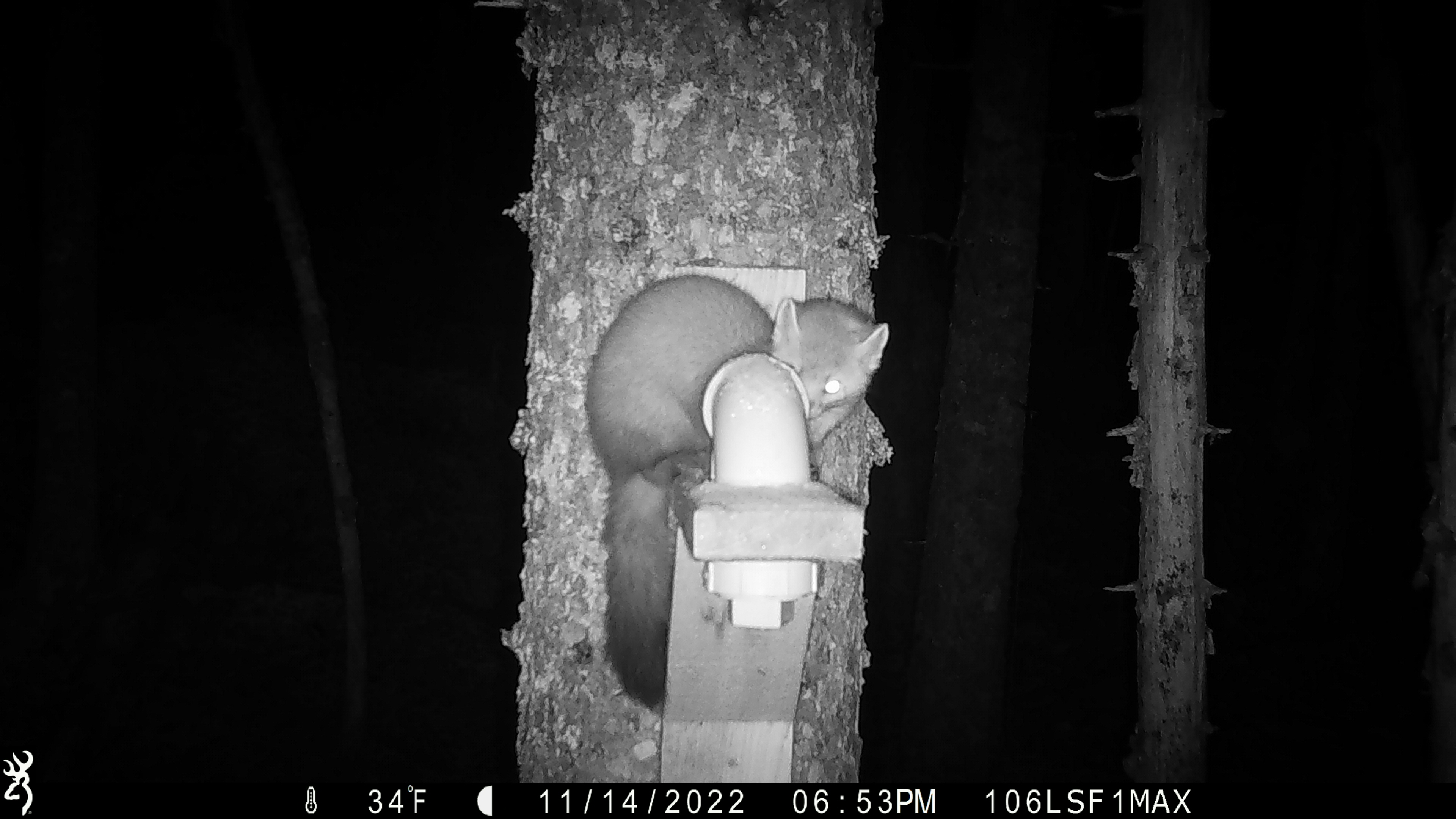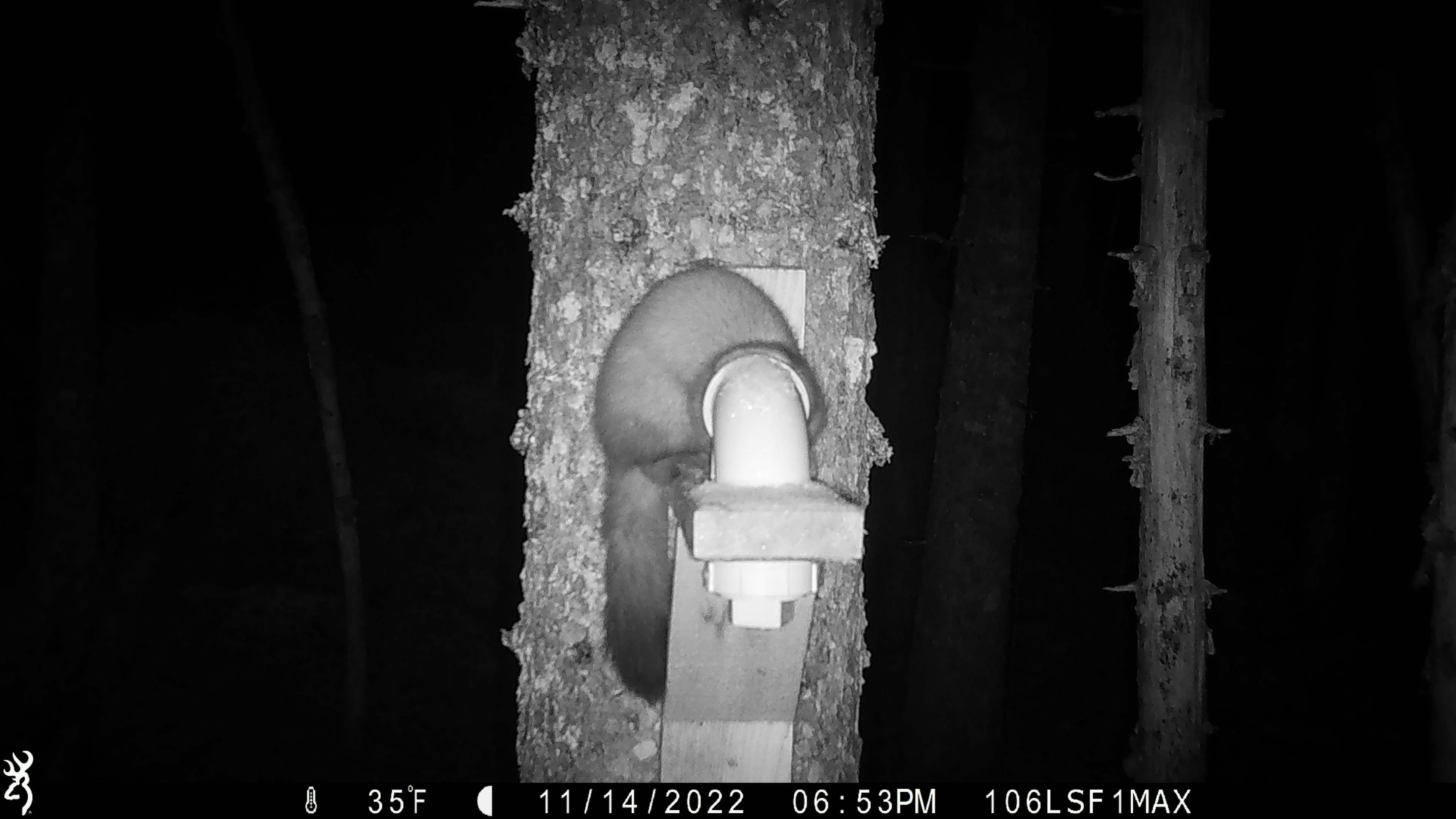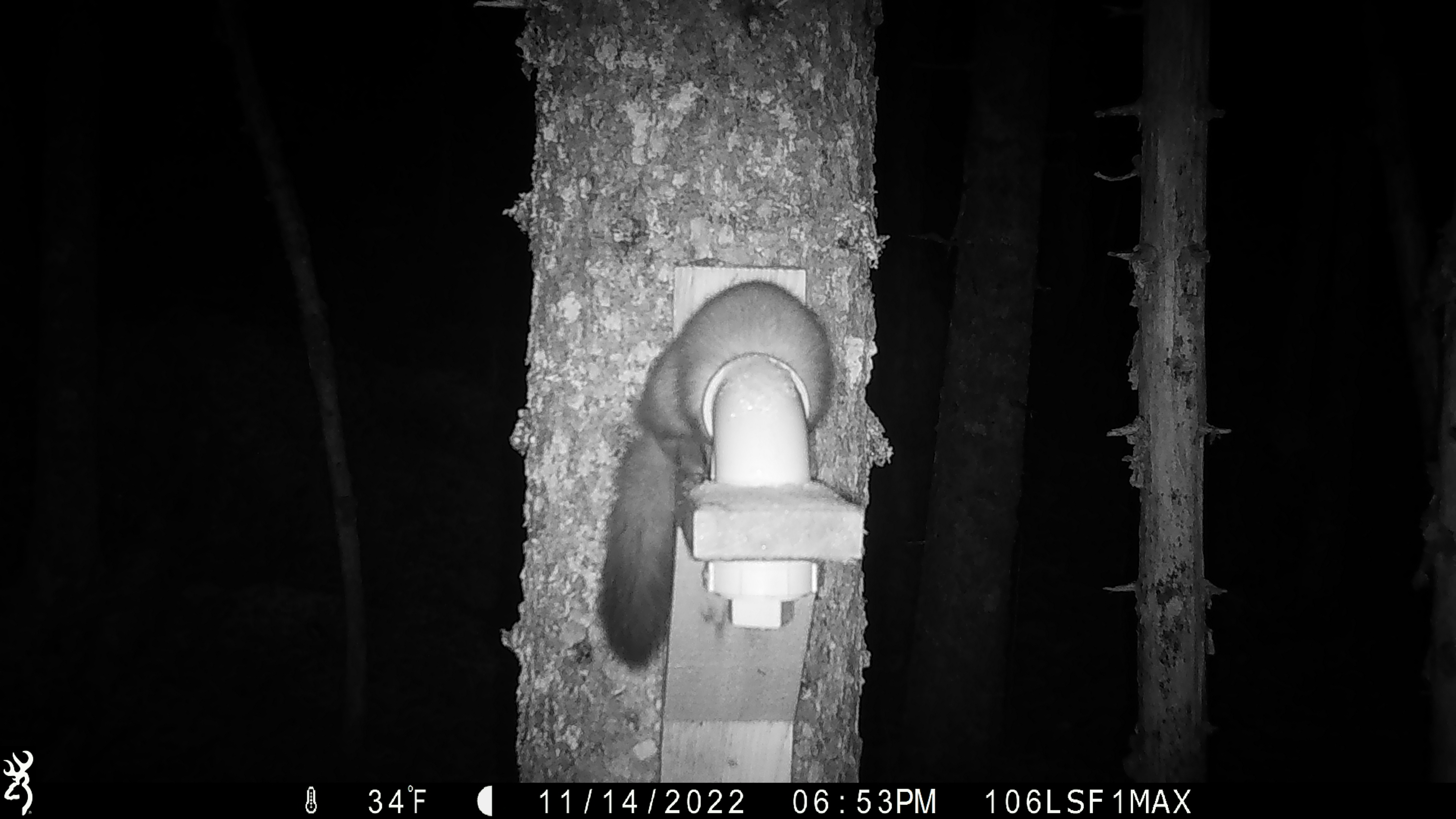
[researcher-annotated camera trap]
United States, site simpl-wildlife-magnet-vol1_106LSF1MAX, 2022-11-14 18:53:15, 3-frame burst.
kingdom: Animalia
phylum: Chordata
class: Mammalia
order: Carnivora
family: Mustelidae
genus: Martes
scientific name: Martes americana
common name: american marten